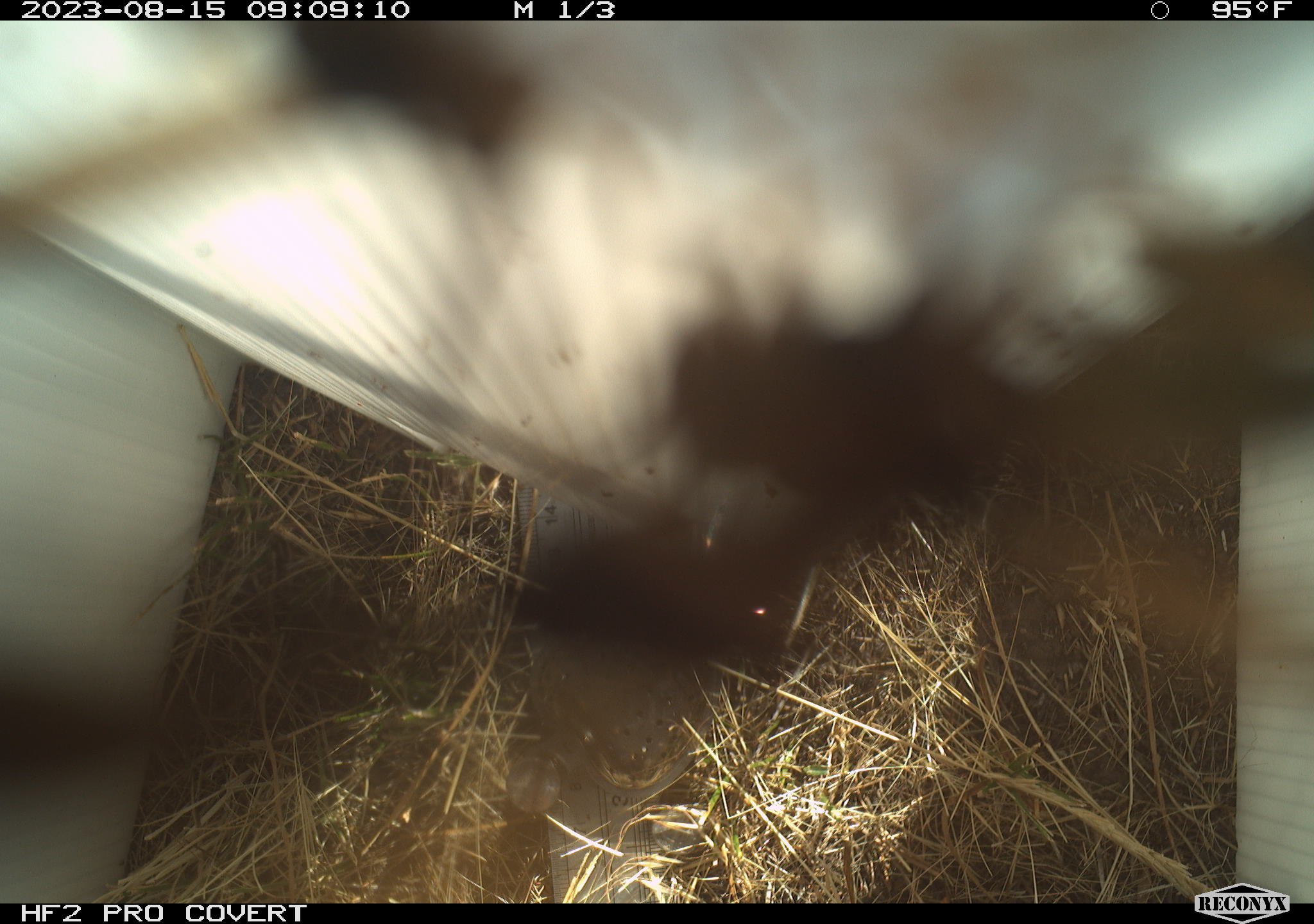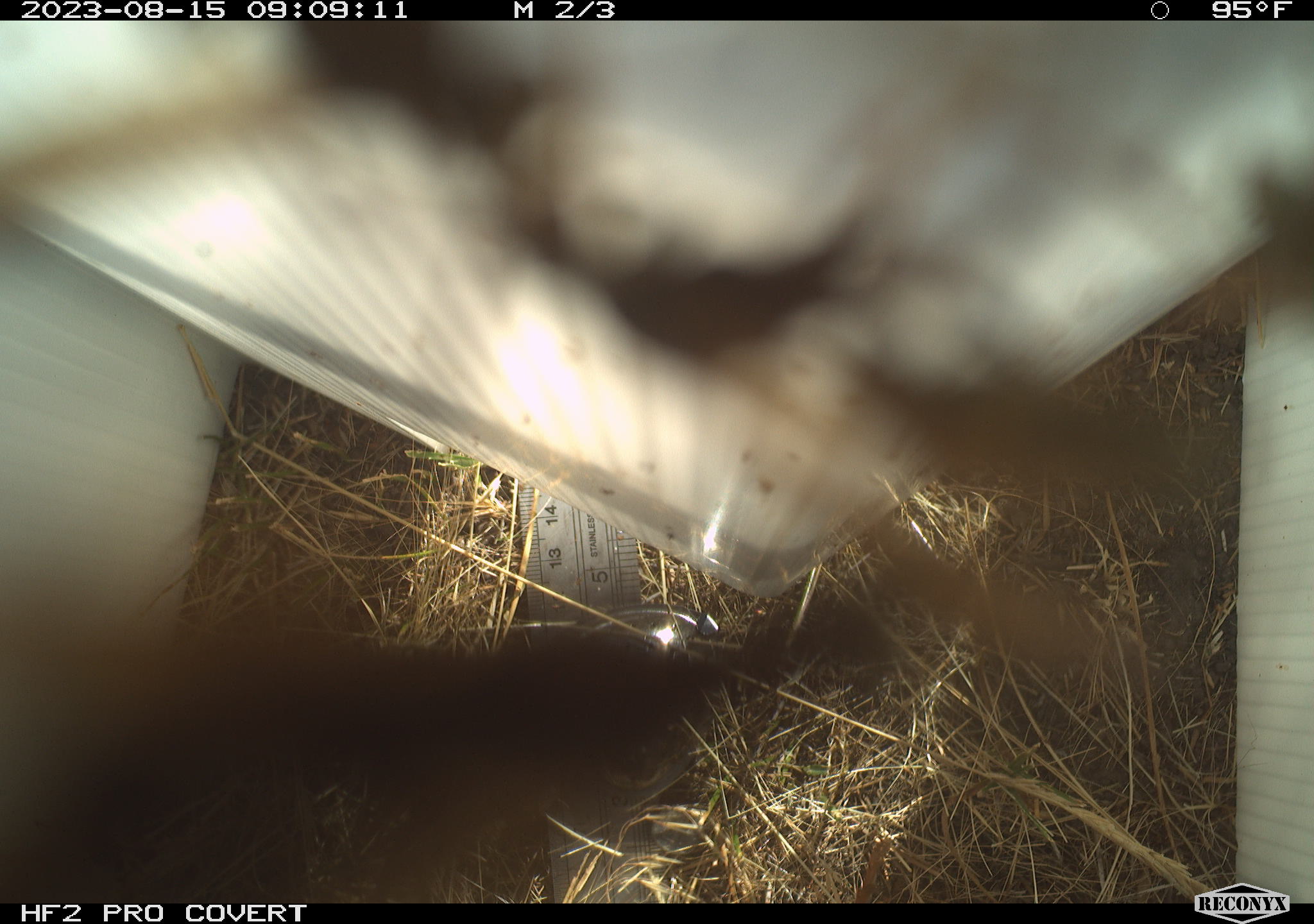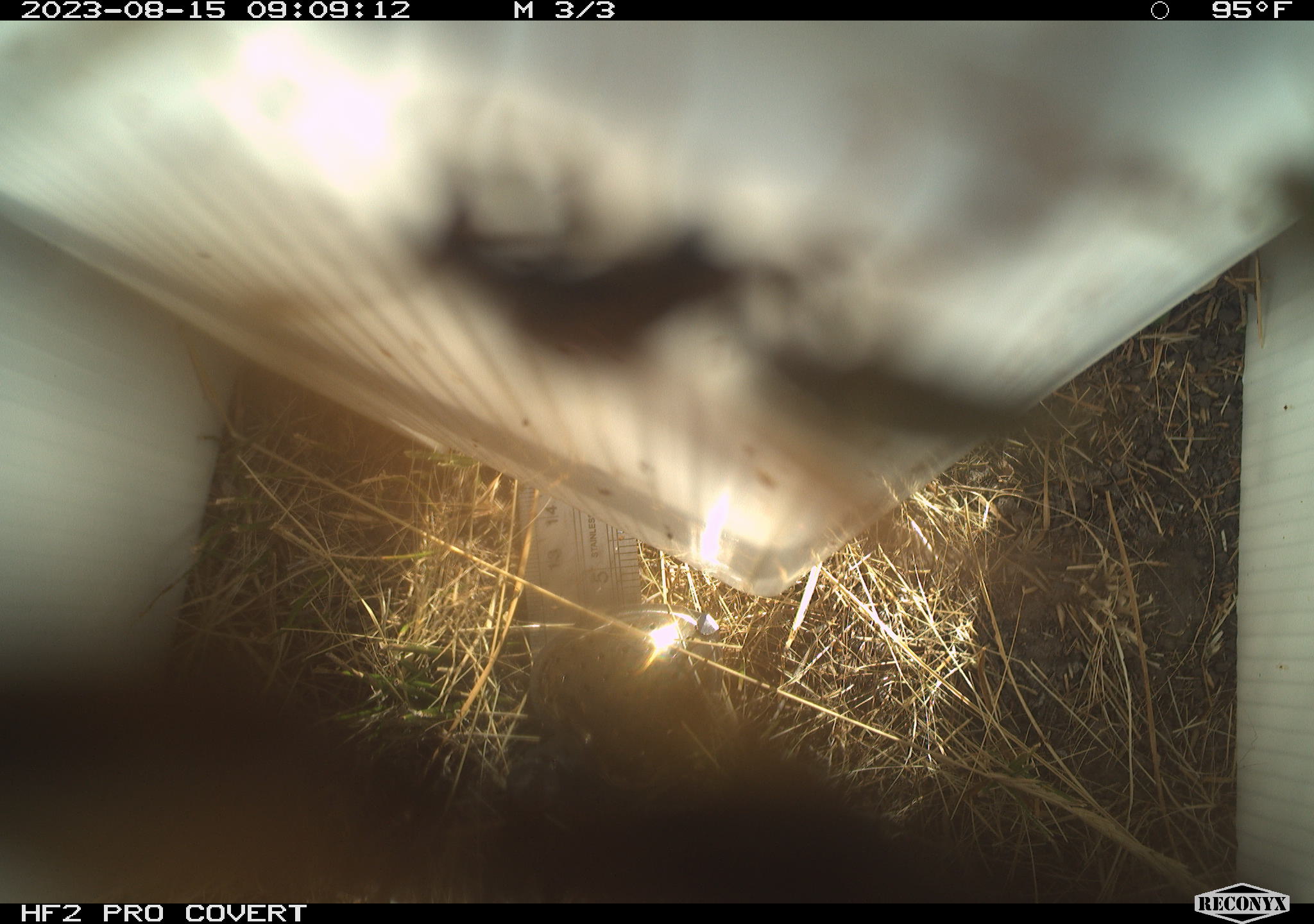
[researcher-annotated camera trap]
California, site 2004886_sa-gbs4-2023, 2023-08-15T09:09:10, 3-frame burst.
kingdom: Animalia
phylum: Arthropoda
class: Insecta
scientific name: Insecta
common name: insect